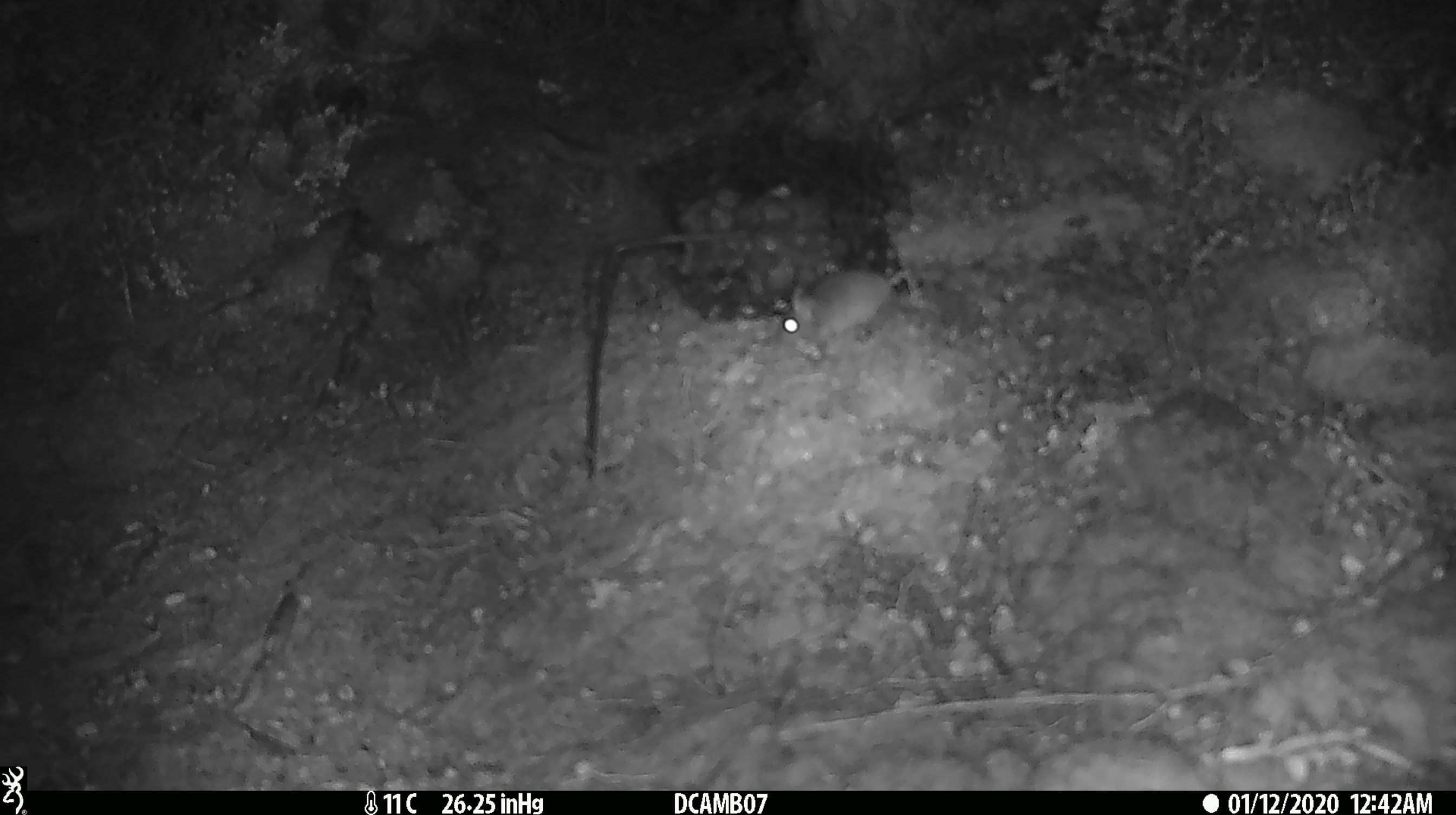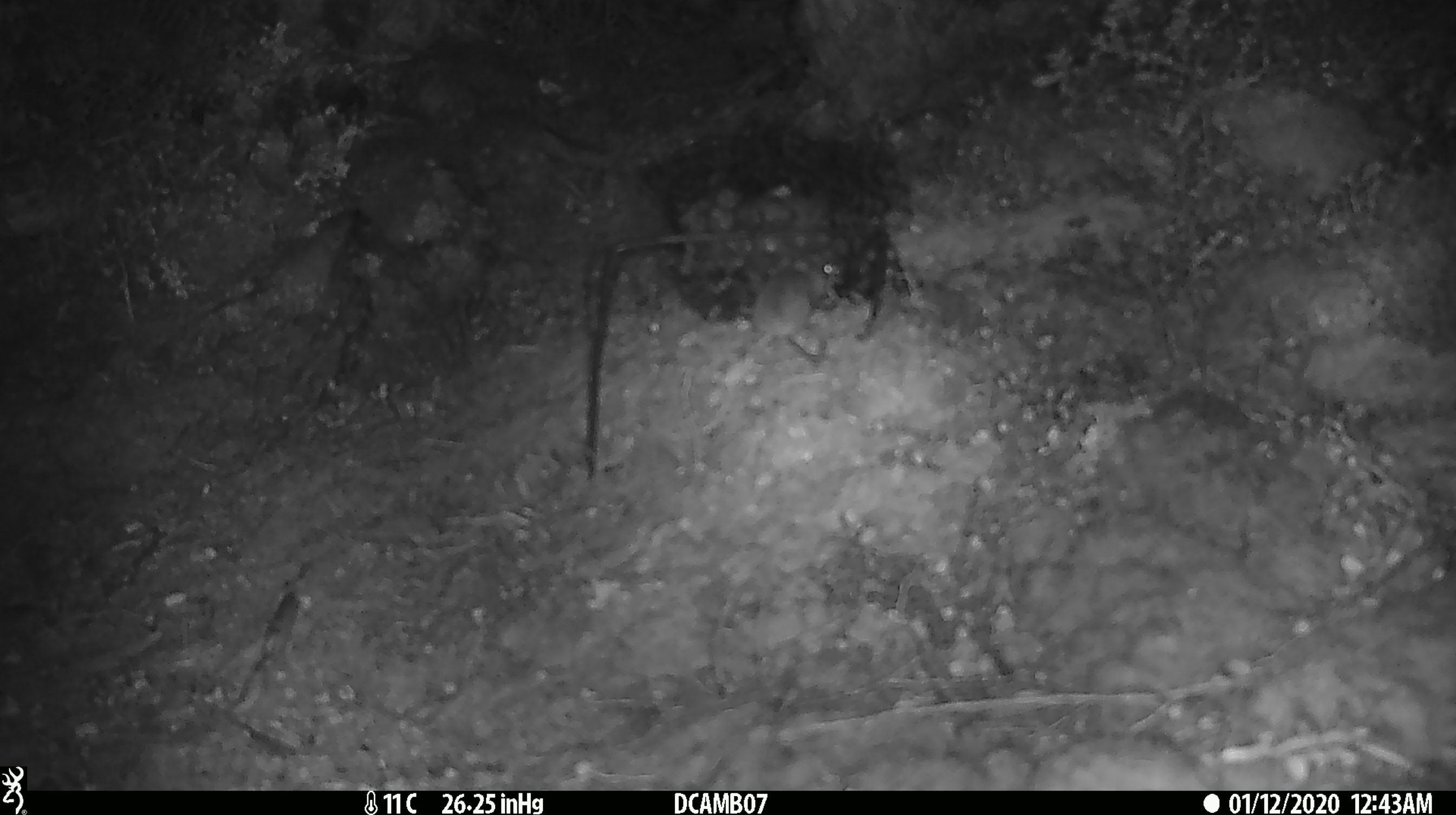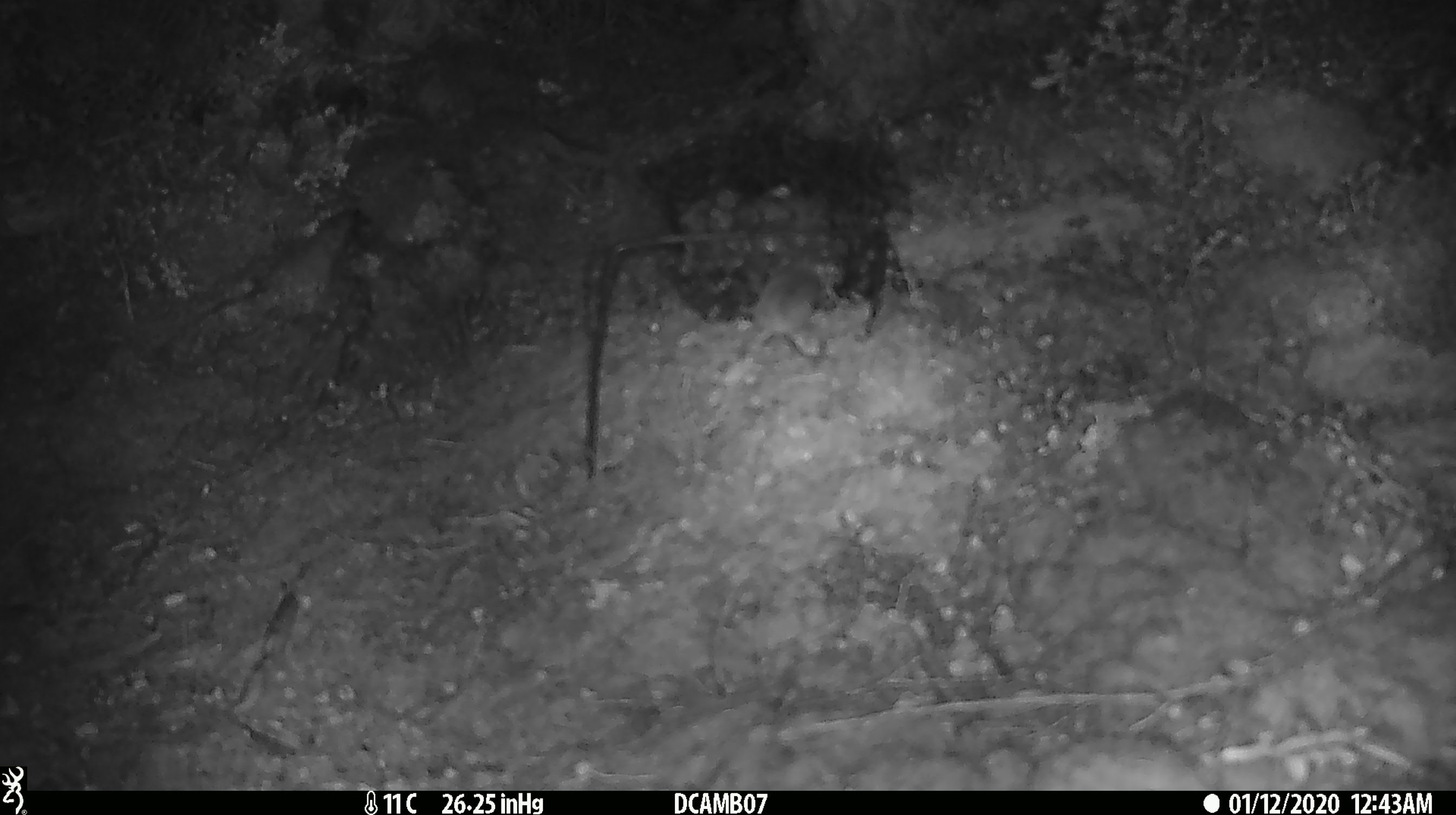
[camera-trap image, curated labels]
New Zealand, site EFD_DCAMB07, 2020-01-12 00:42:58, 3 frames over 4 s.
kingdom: Animalia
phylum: Chordata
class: Mammalia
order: Rodentia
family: Muridae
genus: Mus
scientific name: Mus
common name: mouse